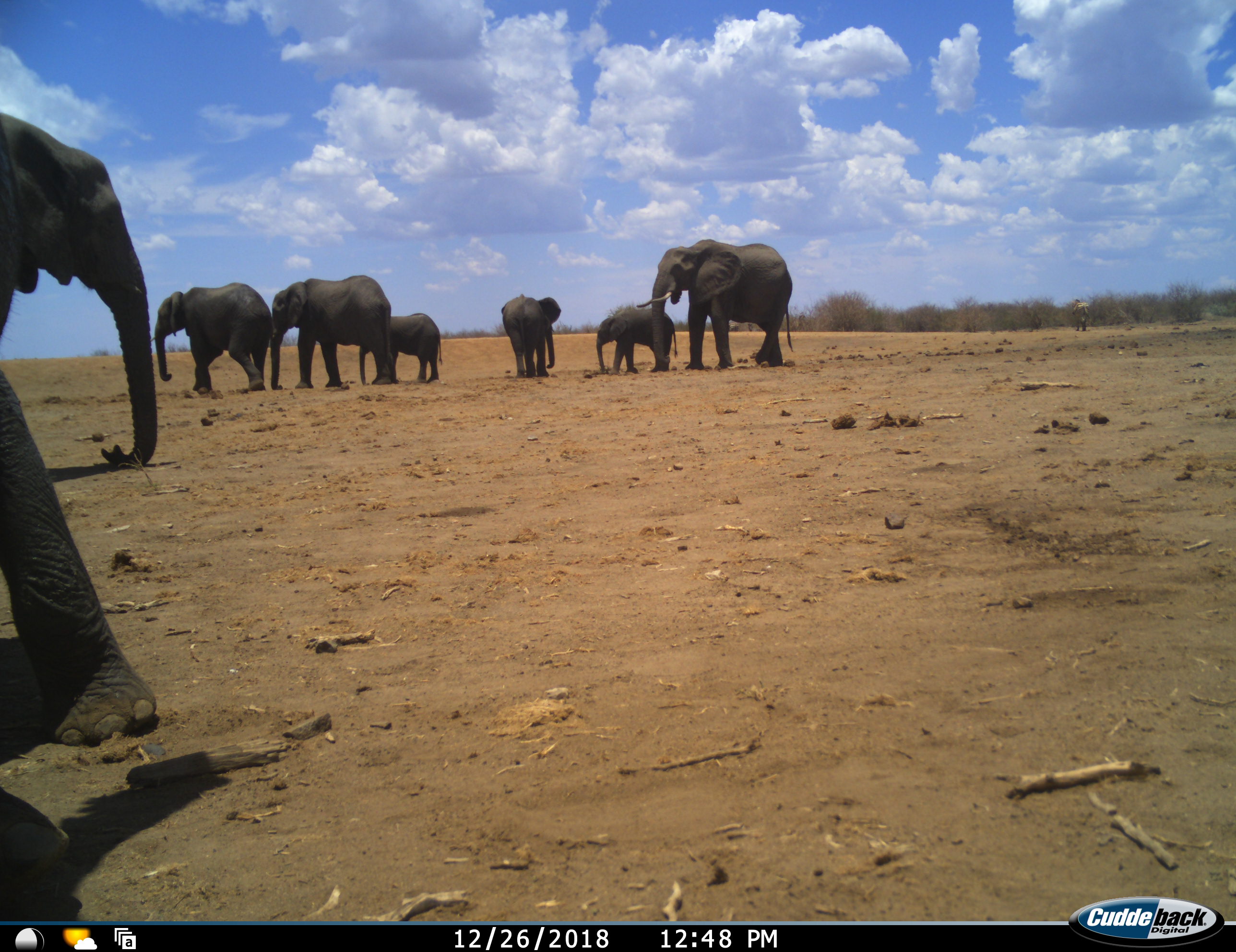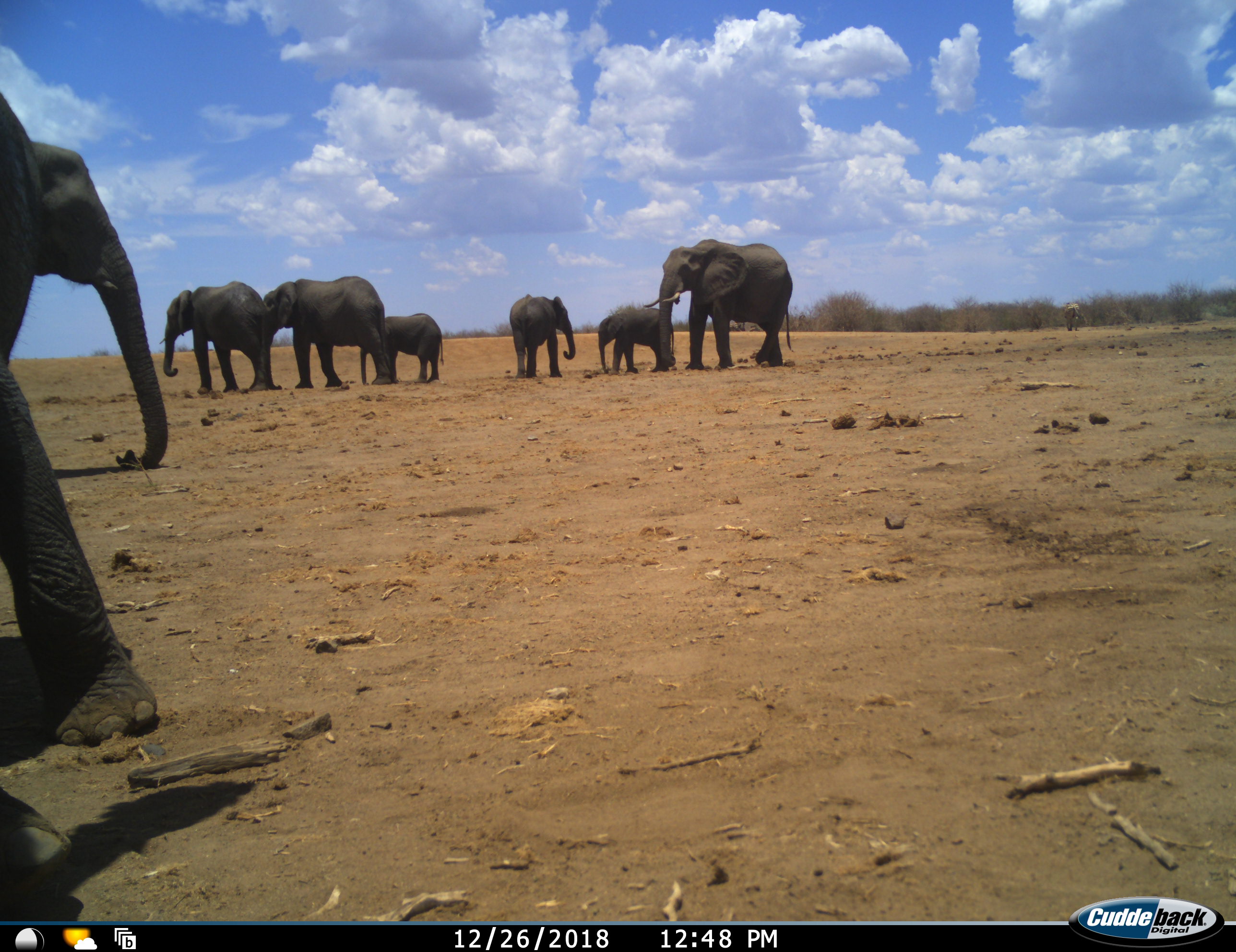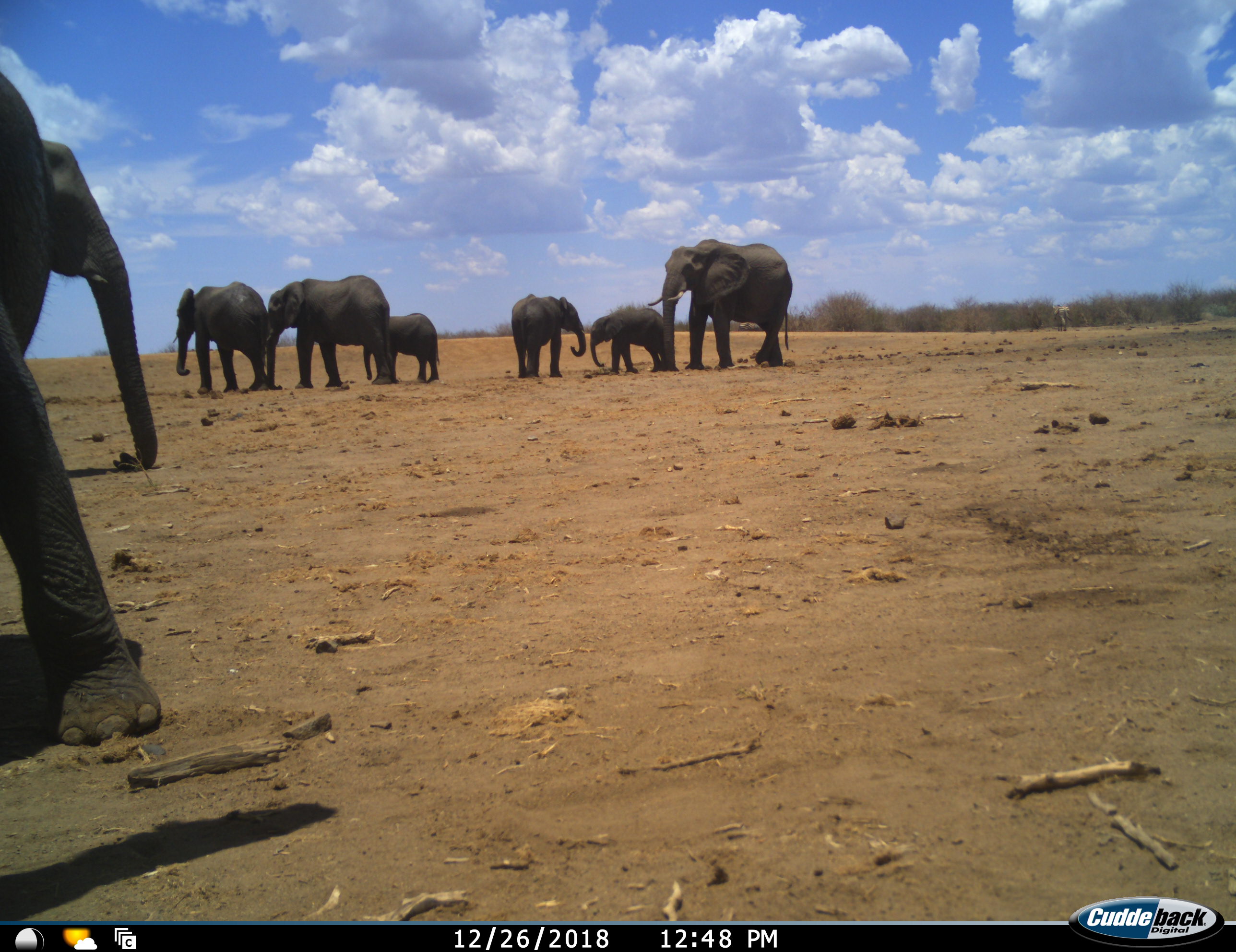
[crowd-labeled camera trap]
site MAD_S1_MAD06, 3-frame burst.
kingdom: Animalia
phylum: Chordata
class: Mammalia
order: Proboscidea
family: Elephantidae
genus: Loxodonta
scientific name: Loxodonta africana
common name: african bush elephant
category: elephant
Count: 8.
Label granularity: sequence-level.